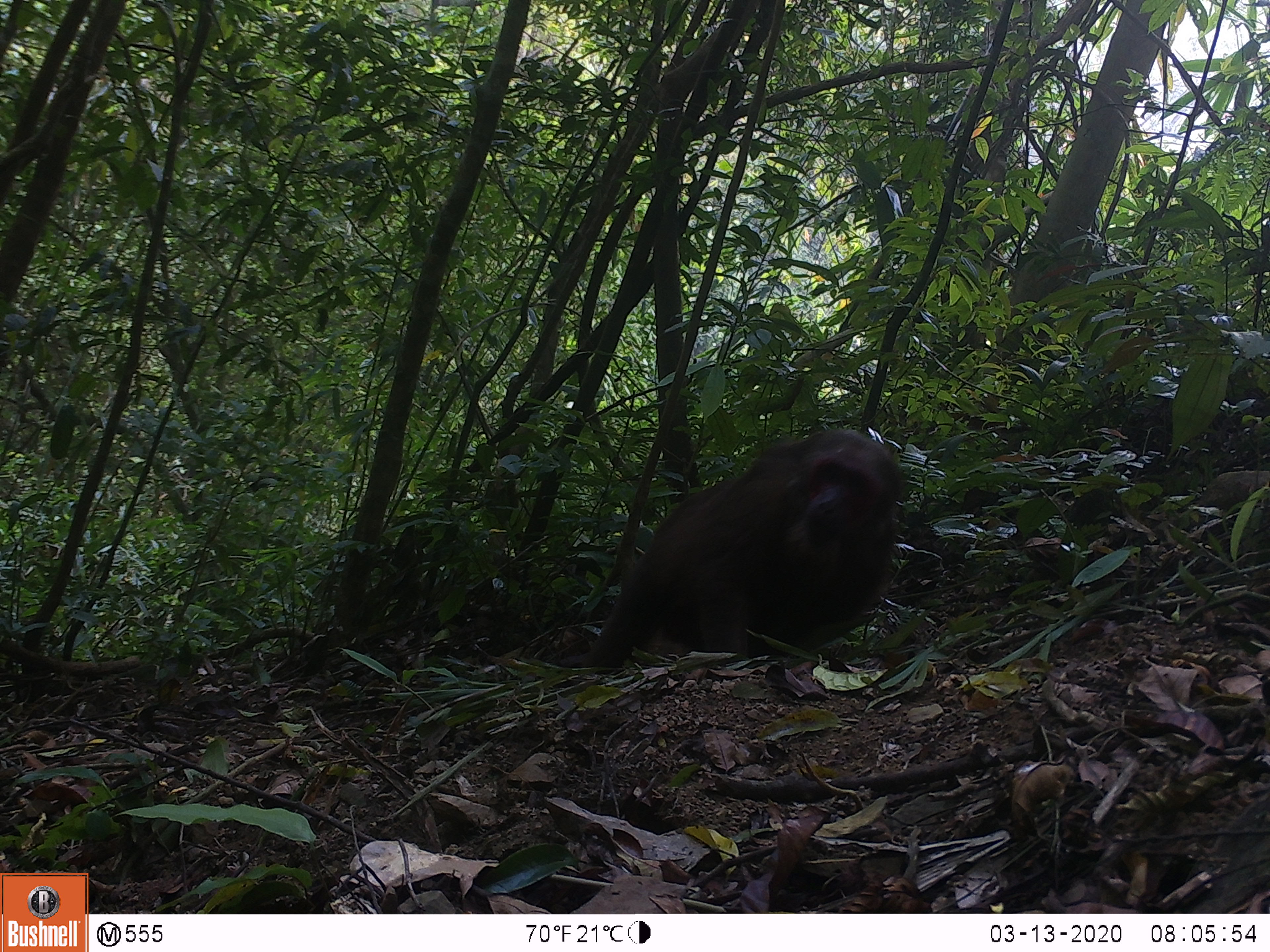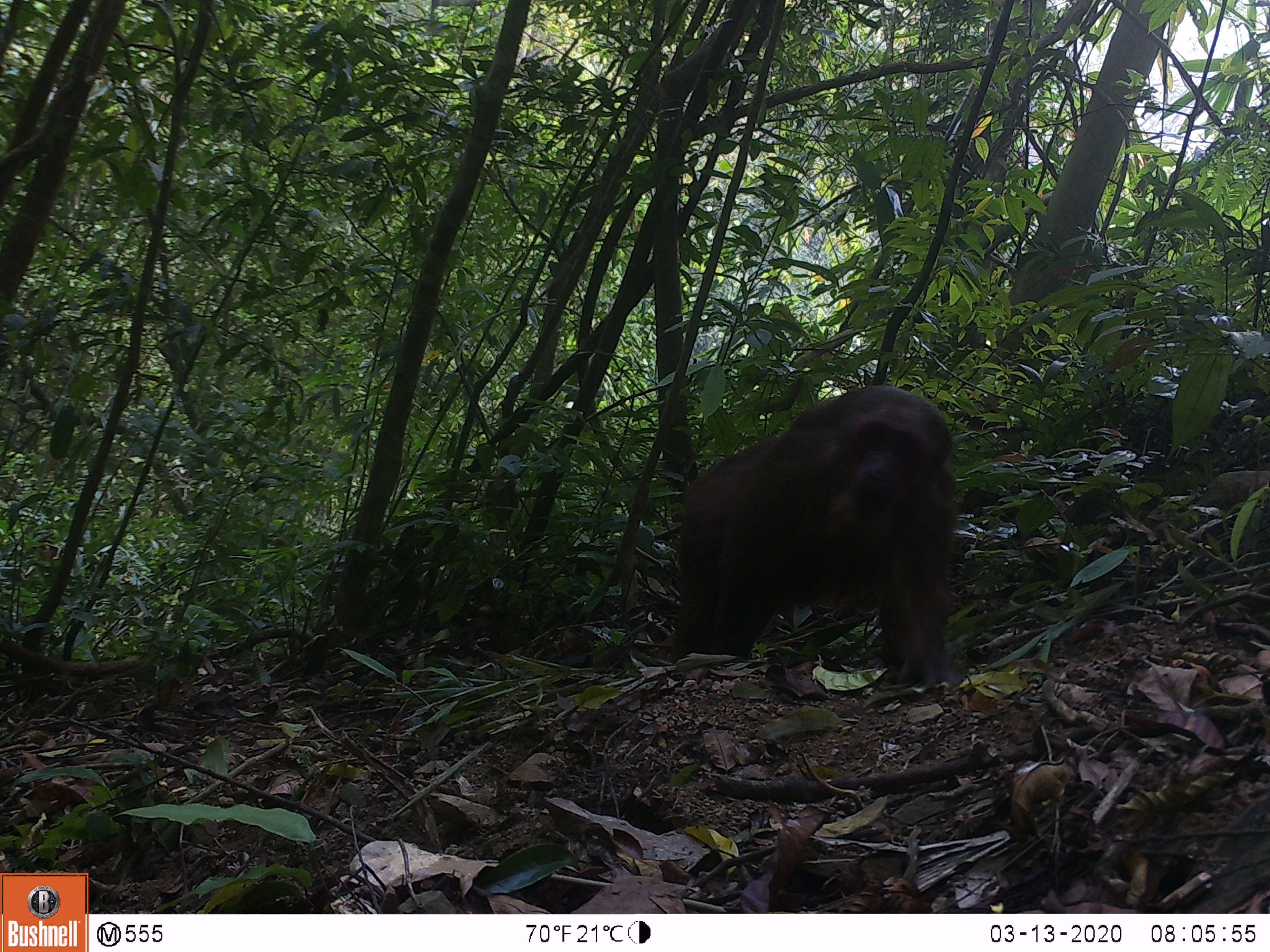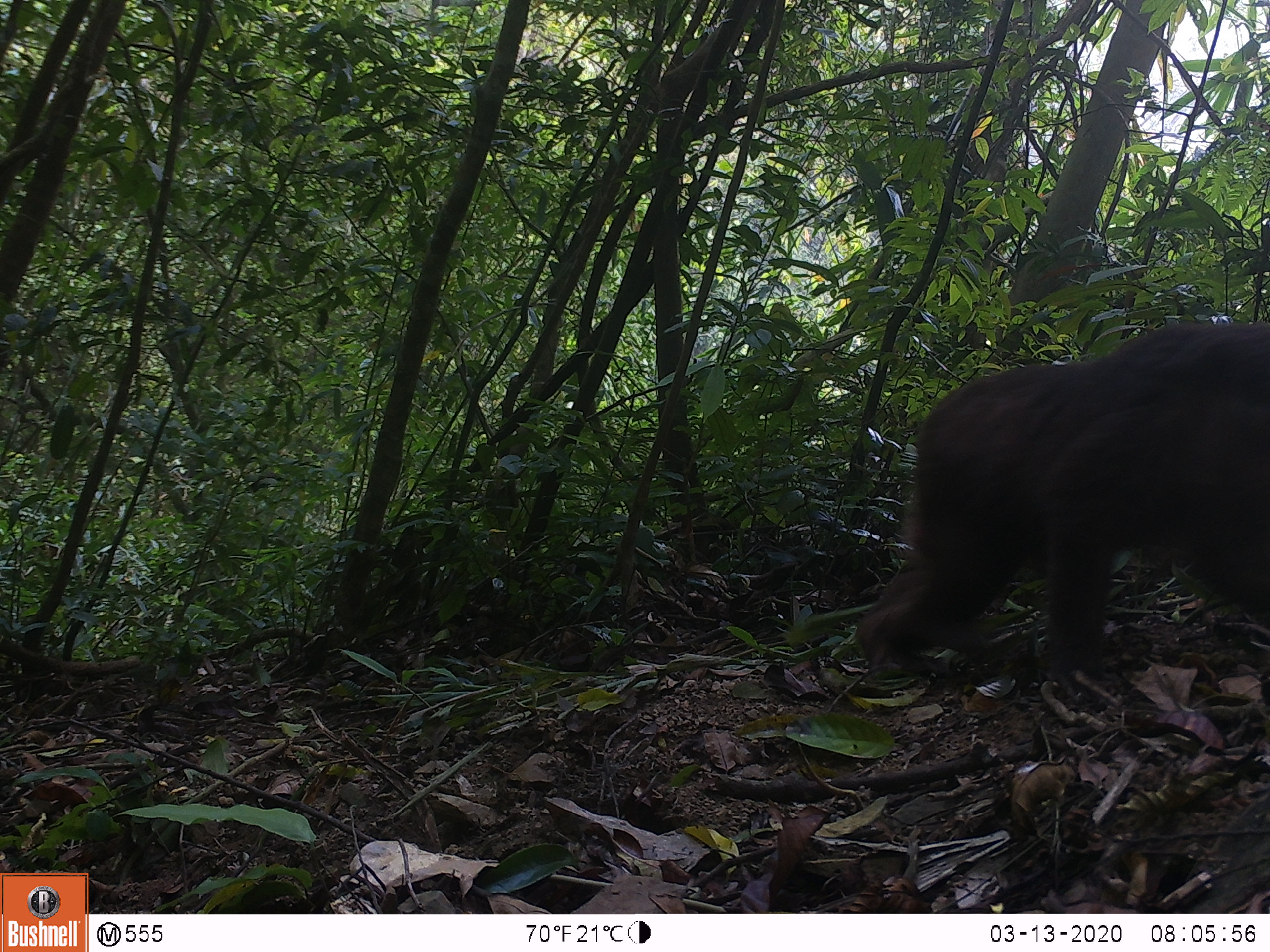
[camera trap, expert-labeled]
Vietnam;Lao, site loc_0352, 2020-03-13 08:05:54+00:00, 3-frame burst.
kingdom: Animalia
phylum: Chordata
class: Mammalia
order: Primates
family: Cercopithecidae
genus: Macaca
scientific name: Macaca arctoides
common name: stump-tailed macaque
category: stump tailed macaque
Stump tailed macaque (stump-tailed macaque) (Macaca arctoides). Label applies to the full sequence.